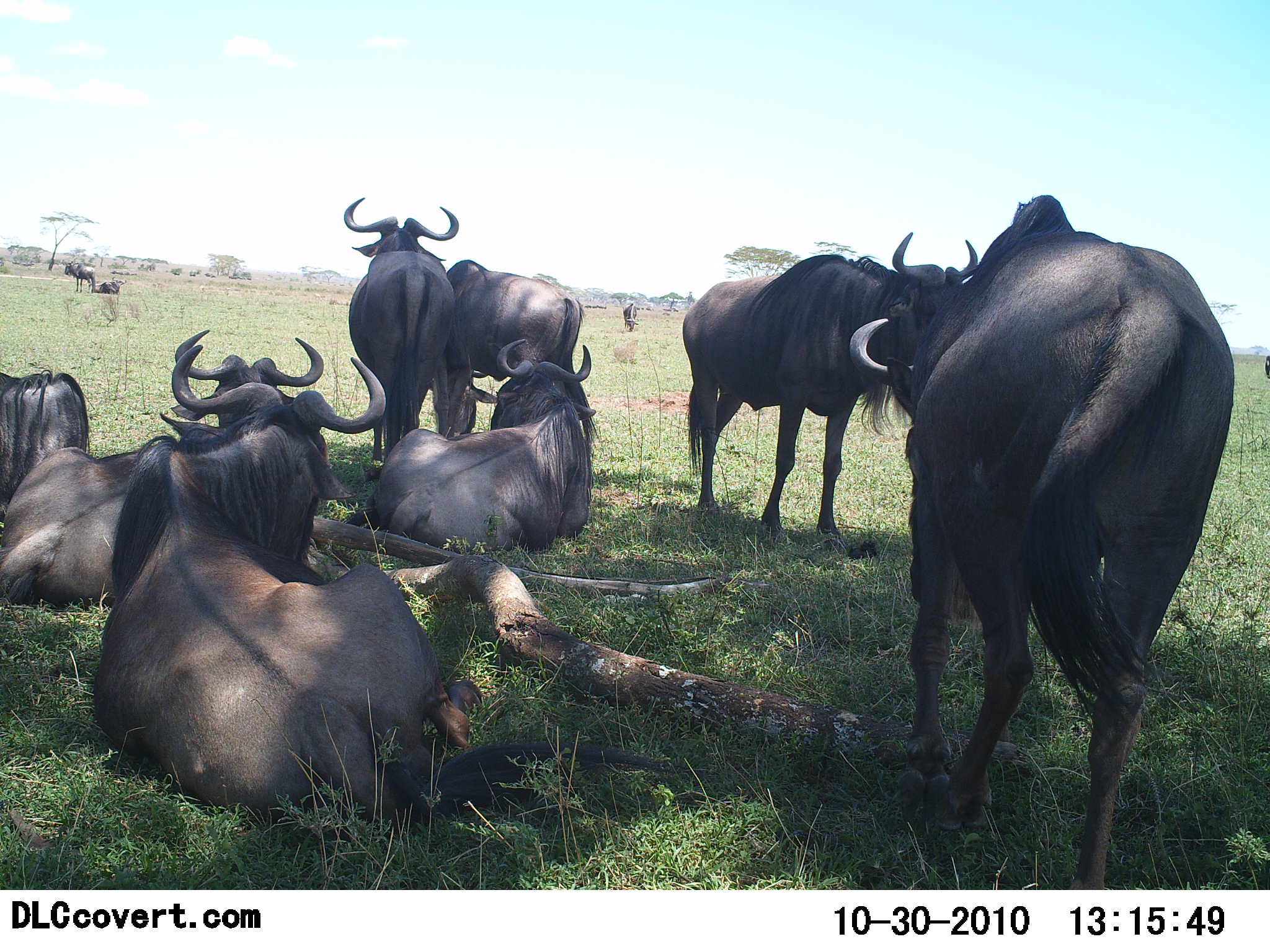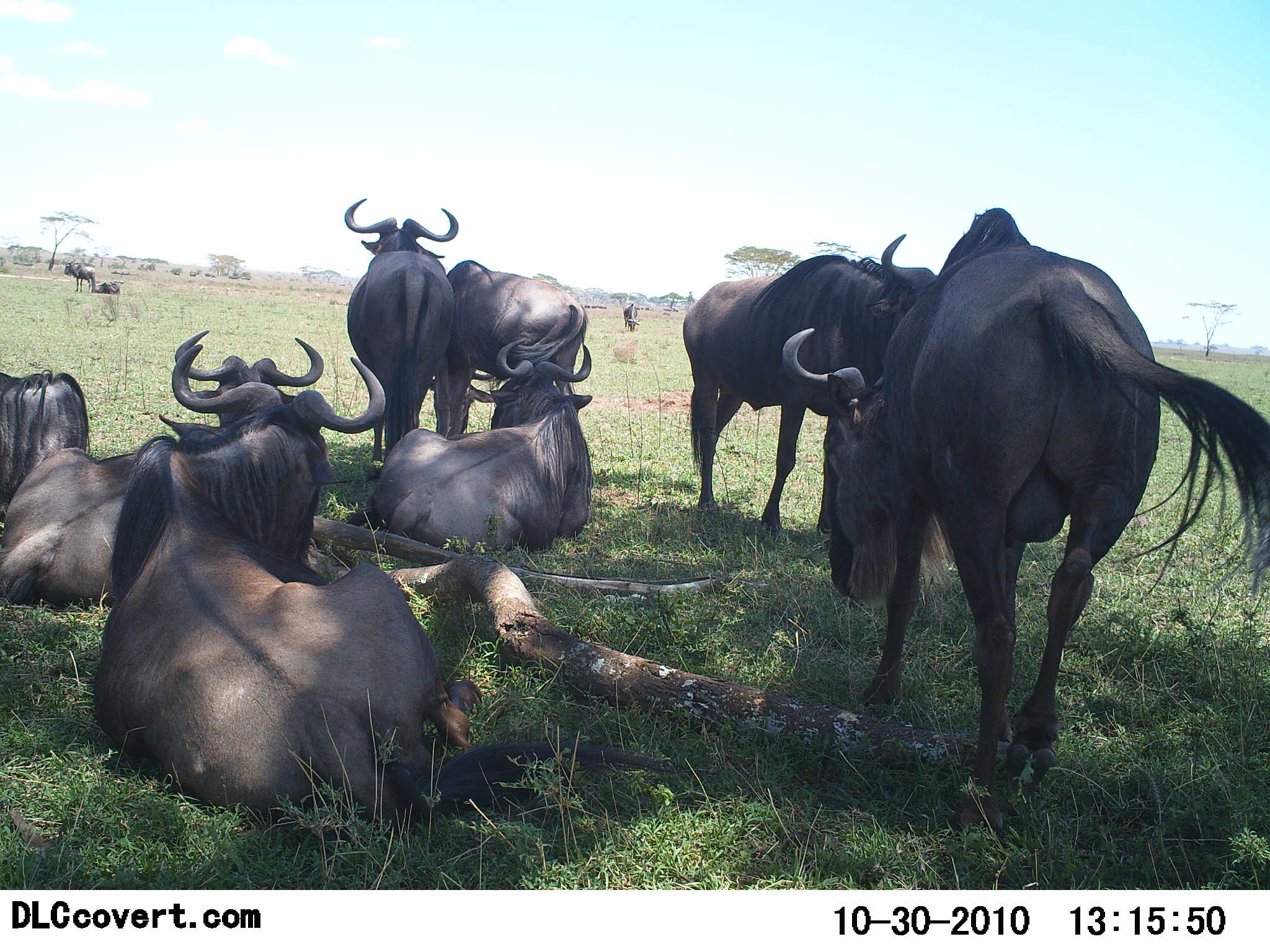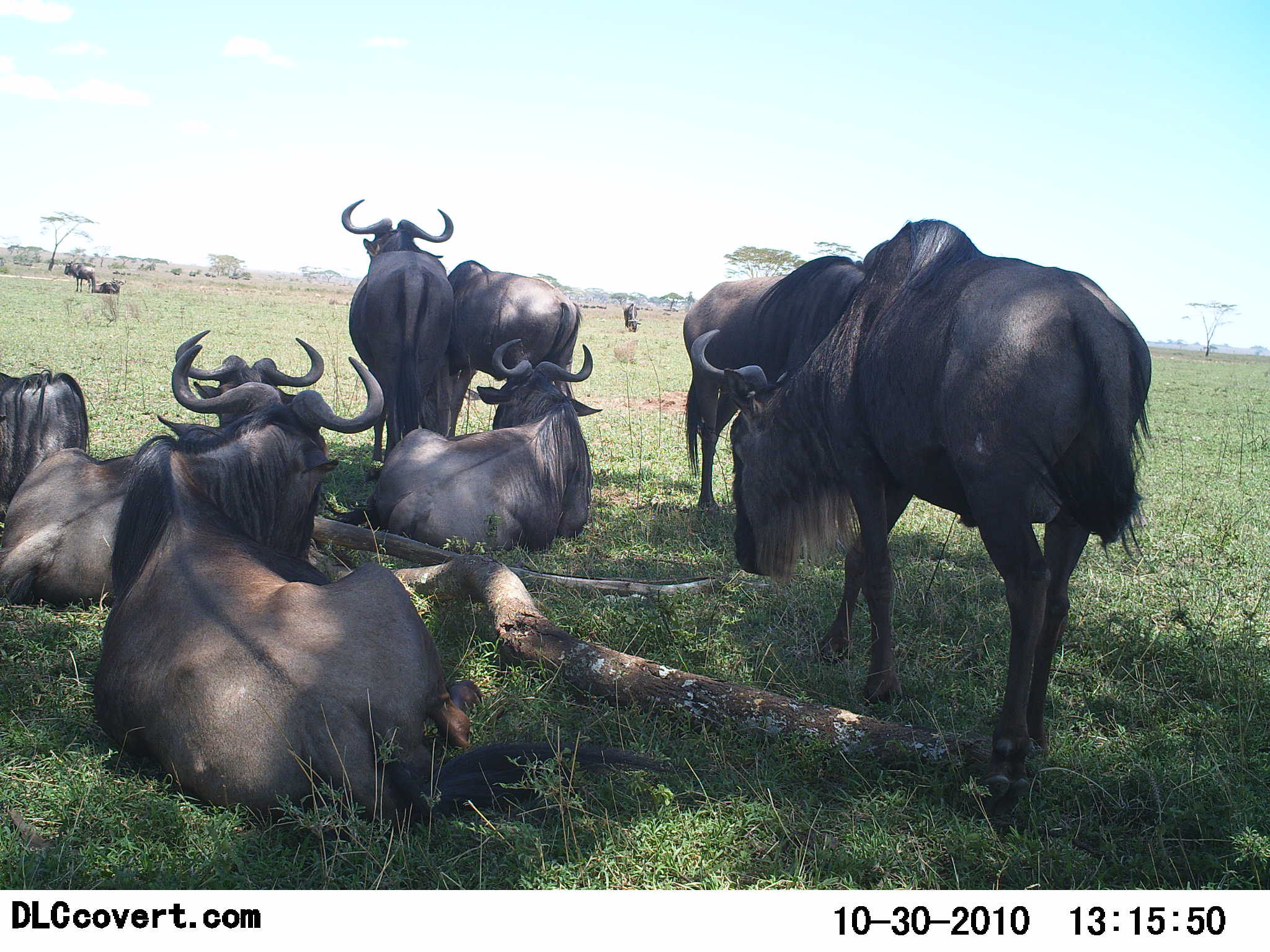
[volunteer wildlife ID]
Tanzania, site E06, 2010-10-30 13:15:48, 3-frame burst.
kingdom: Animalia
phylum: Chordata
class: Mammalia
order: Artiodactyla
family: Bovidae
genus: Connochaetes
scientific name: Connochaetes taurinus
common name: blue wildebeest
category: wildebeest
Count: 10.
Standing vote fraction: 88%.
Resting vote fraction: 100%.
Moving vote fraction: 31%.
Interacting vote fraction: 6%.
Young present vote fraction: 0%.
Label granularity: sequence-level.